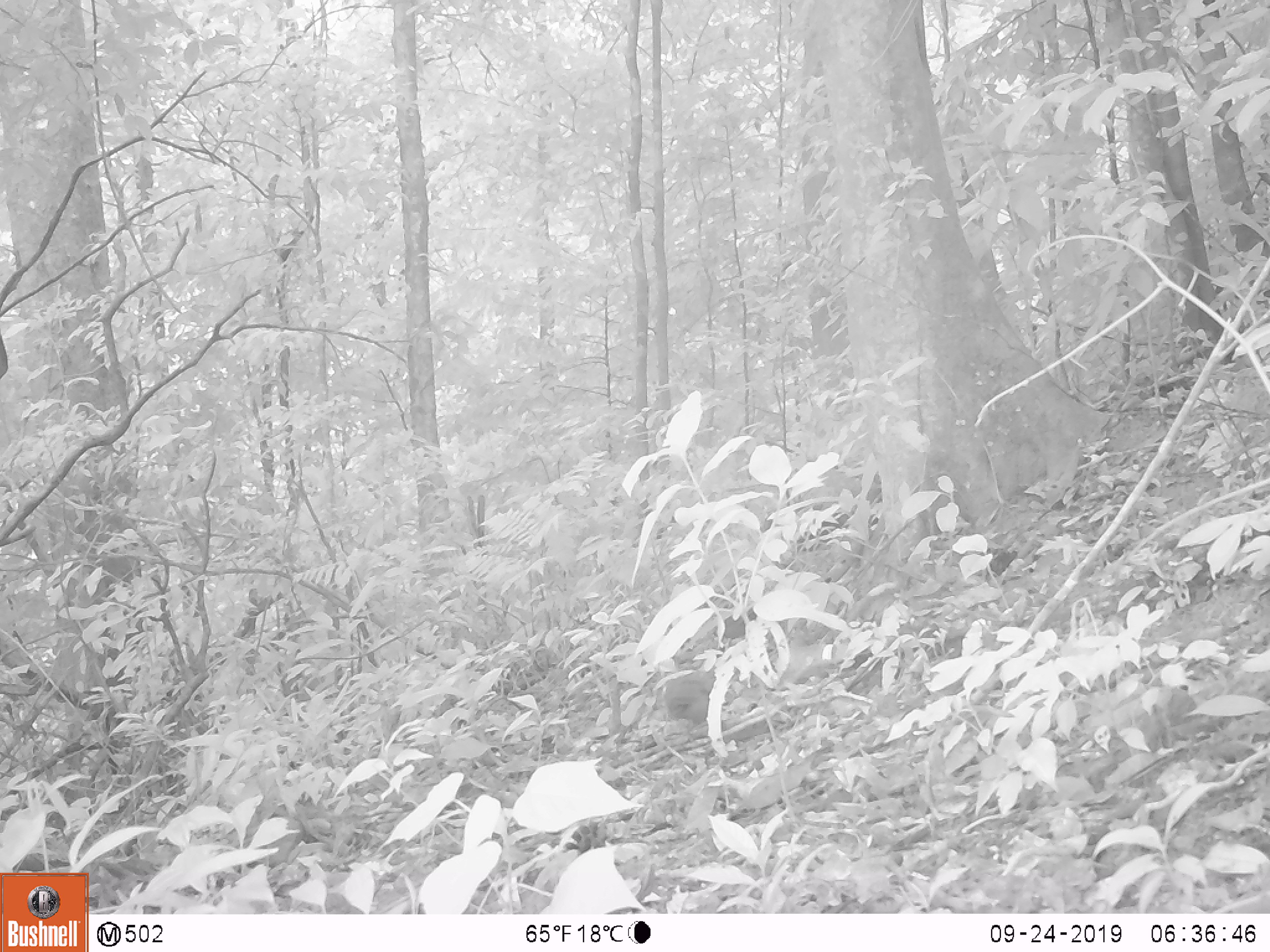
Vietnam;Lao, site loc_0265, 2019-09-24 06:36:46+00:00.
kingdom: Animalia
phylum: Chordata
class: Aves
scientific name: Aves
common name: bird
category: unidentified bird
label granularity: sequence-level